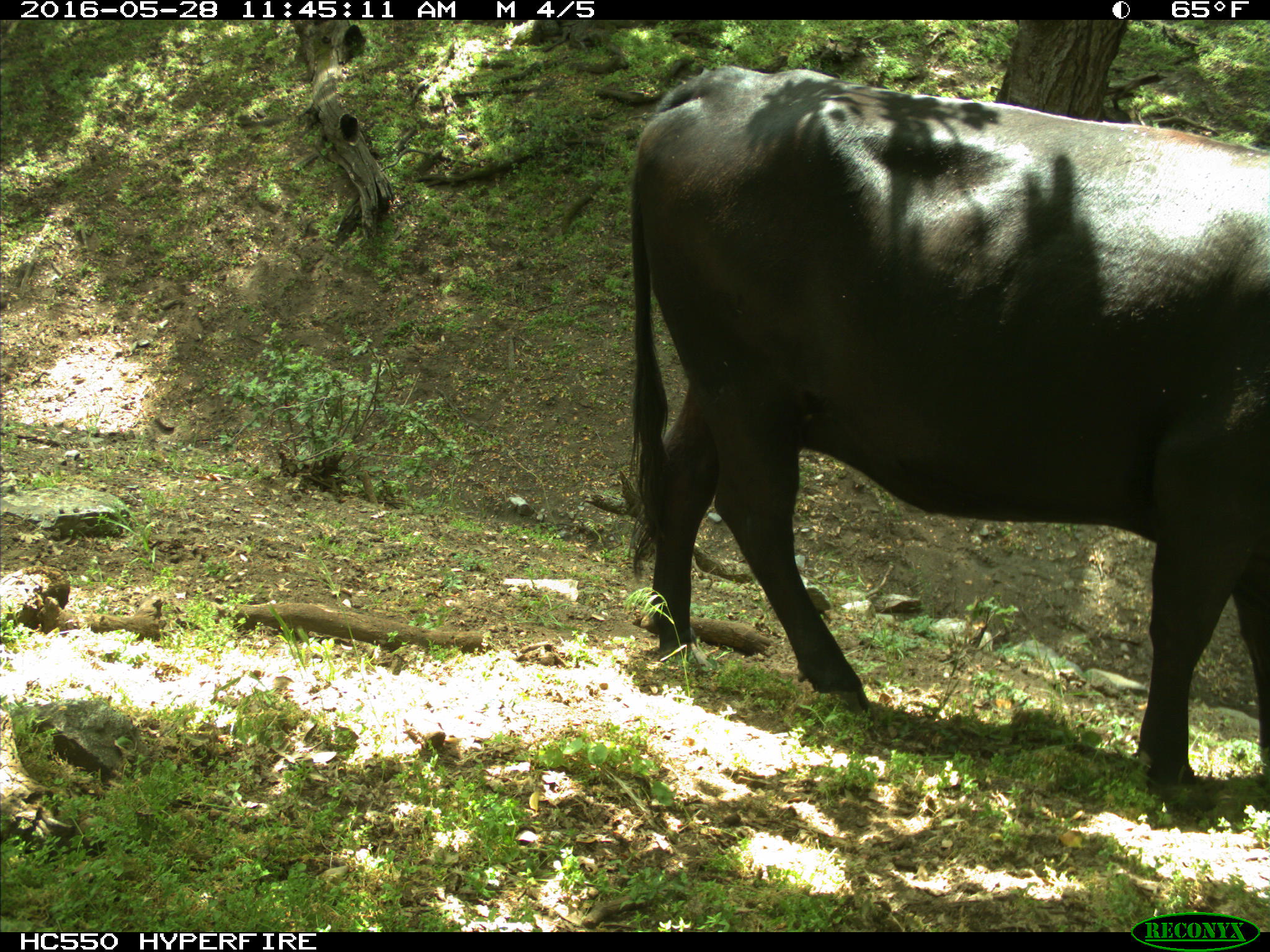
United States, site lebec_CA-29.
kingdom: Animalia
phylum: Chordata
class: Mammalia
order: Artiodactyla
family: Bovidae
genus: Bos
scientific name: Bos taurus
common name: domestic cow